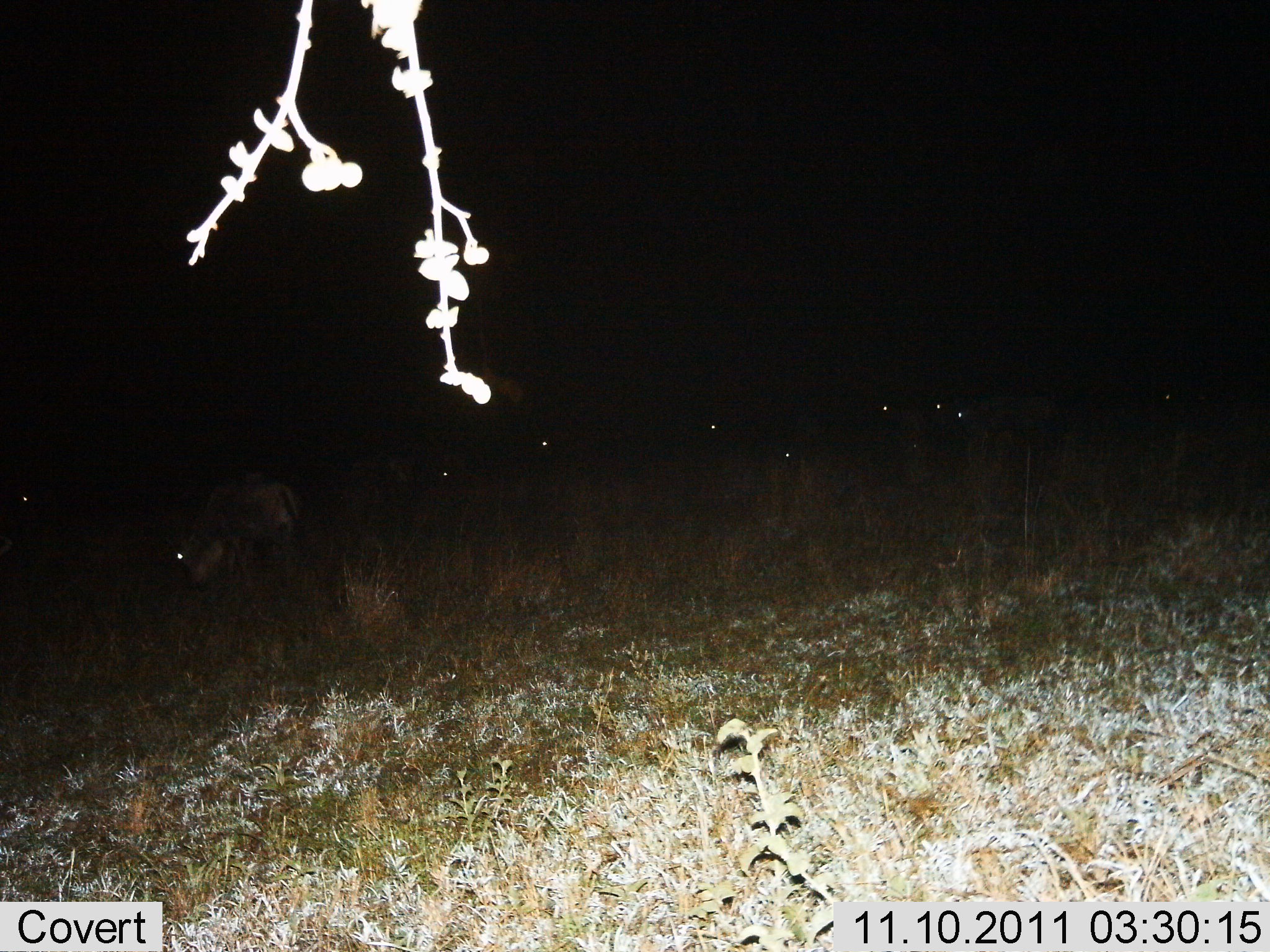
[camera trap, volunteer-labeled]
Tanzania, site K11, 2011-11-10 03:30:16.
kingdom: Animalia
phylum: Chordata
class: Mammalia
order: Artiodactyla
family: Bovidae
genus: Connochaetes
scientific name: Connochaetes taurinus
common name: blue wildebeest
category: wildebeest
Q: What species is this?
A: Wildebeest (blue wildebeest) (Connochaetes taurinus).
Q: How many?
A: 10.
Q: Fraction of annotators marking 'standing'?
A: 57%.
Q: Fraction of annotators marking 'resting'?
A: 0%.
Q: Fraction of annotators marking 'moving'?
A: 14%.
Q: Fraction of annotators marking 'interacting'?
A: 0%.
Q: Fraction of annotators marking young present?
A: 0%.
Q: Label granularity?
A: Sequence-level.